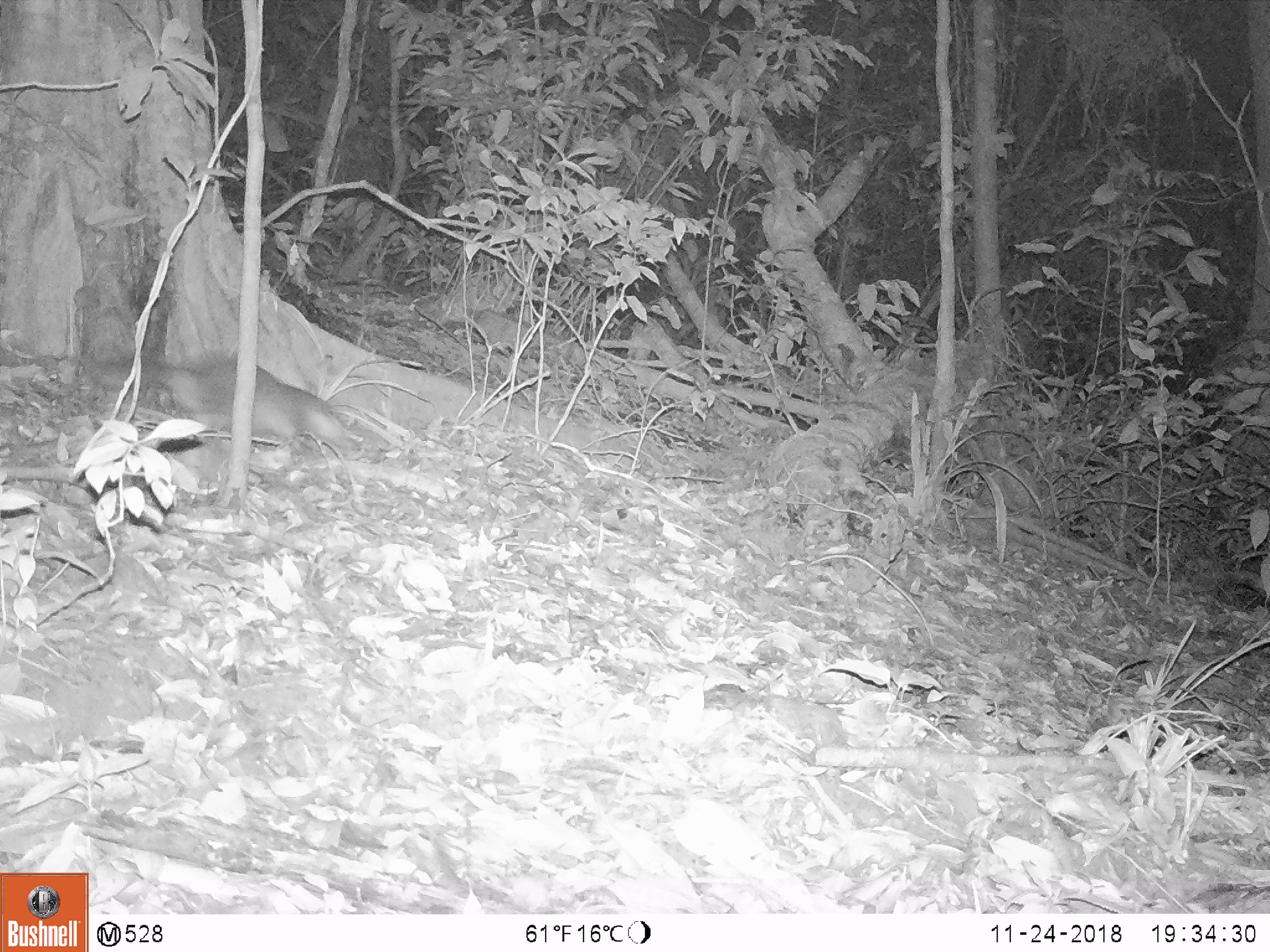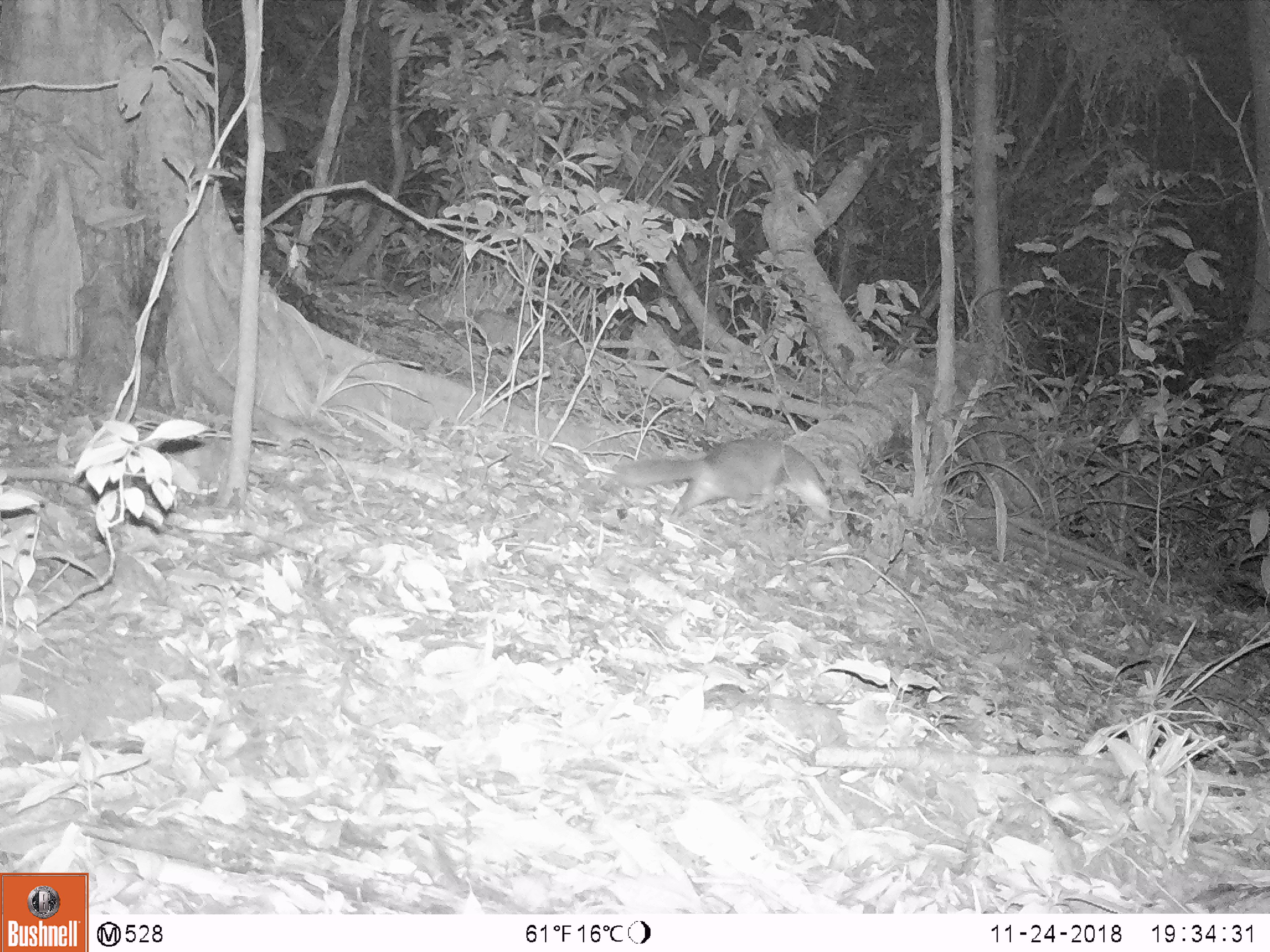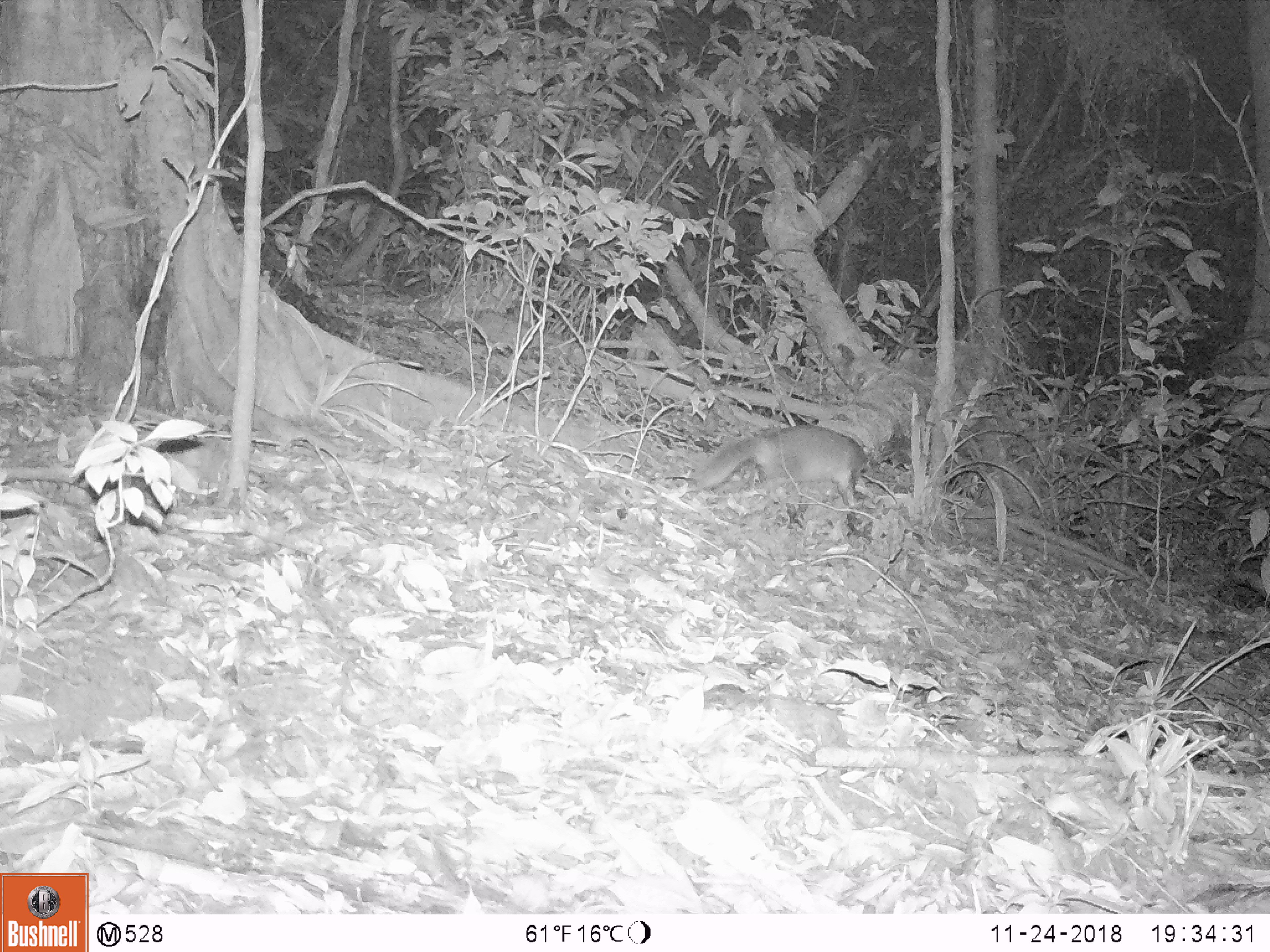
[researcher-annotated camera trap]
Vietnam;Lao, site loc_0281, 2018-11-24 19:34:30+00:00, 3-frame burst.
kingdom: Animalia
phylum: Chordata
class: Mammalia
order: Carnivora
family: Mustelidae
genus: Melogale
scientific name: Melogale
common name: ferret badger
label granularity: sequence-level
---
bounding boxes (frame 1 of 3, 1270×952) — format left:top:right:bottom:
ferret badger: 79:350:365:451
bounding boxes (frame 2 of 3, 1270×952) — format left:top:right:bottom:
ferret badger: 613:434:834:524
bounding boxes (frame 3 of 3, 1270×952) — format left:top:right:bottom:
ferret badger: 691:423:870:508